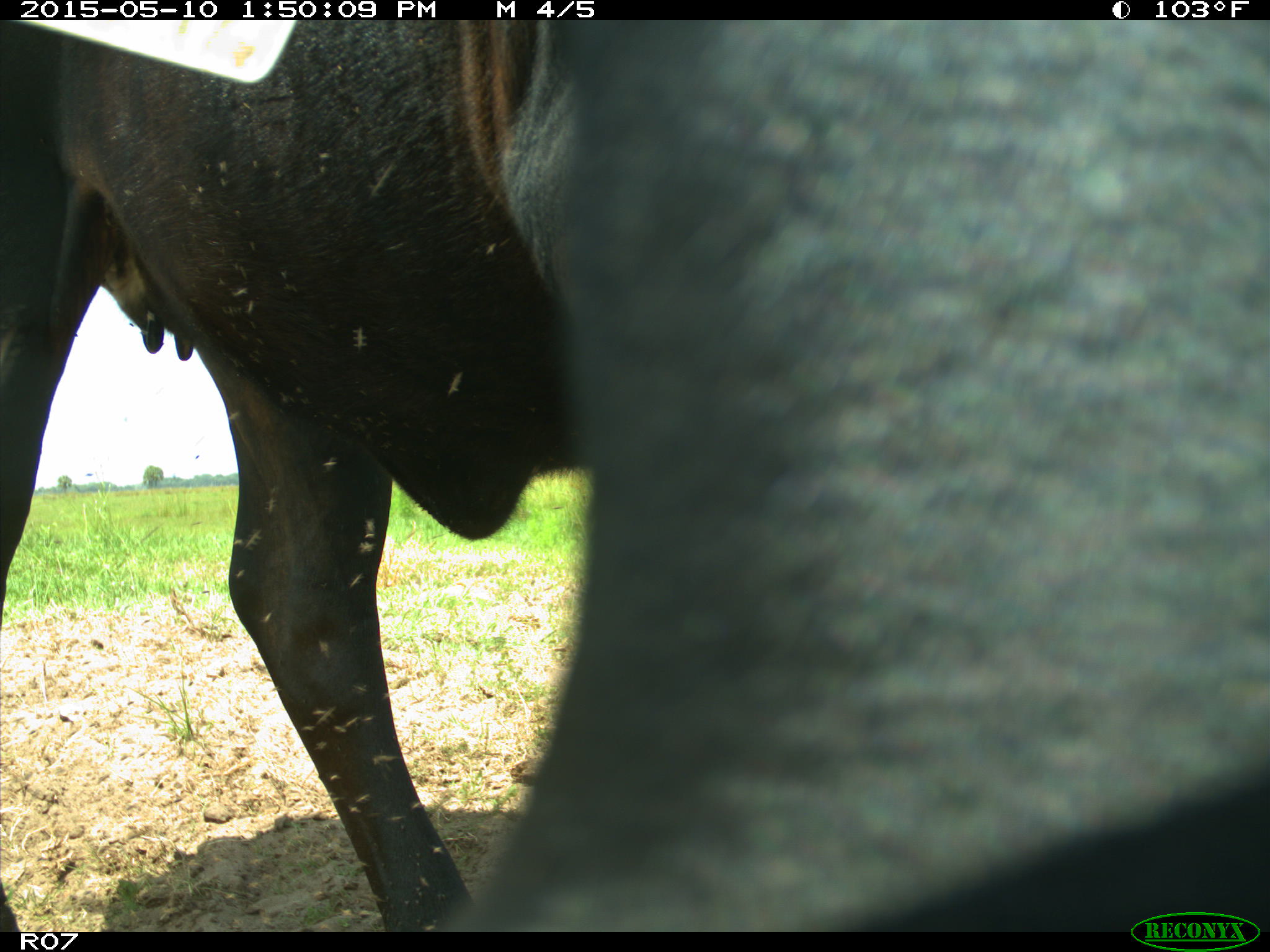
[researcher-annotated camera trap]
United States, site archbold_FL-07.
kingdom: Animalia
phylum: Chordata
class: Mammalia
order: Artiodactyla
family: Bovidae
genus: Bos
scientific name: Bos taurus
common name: domestic cow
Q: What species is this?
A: Bos taurus (domestic cow).